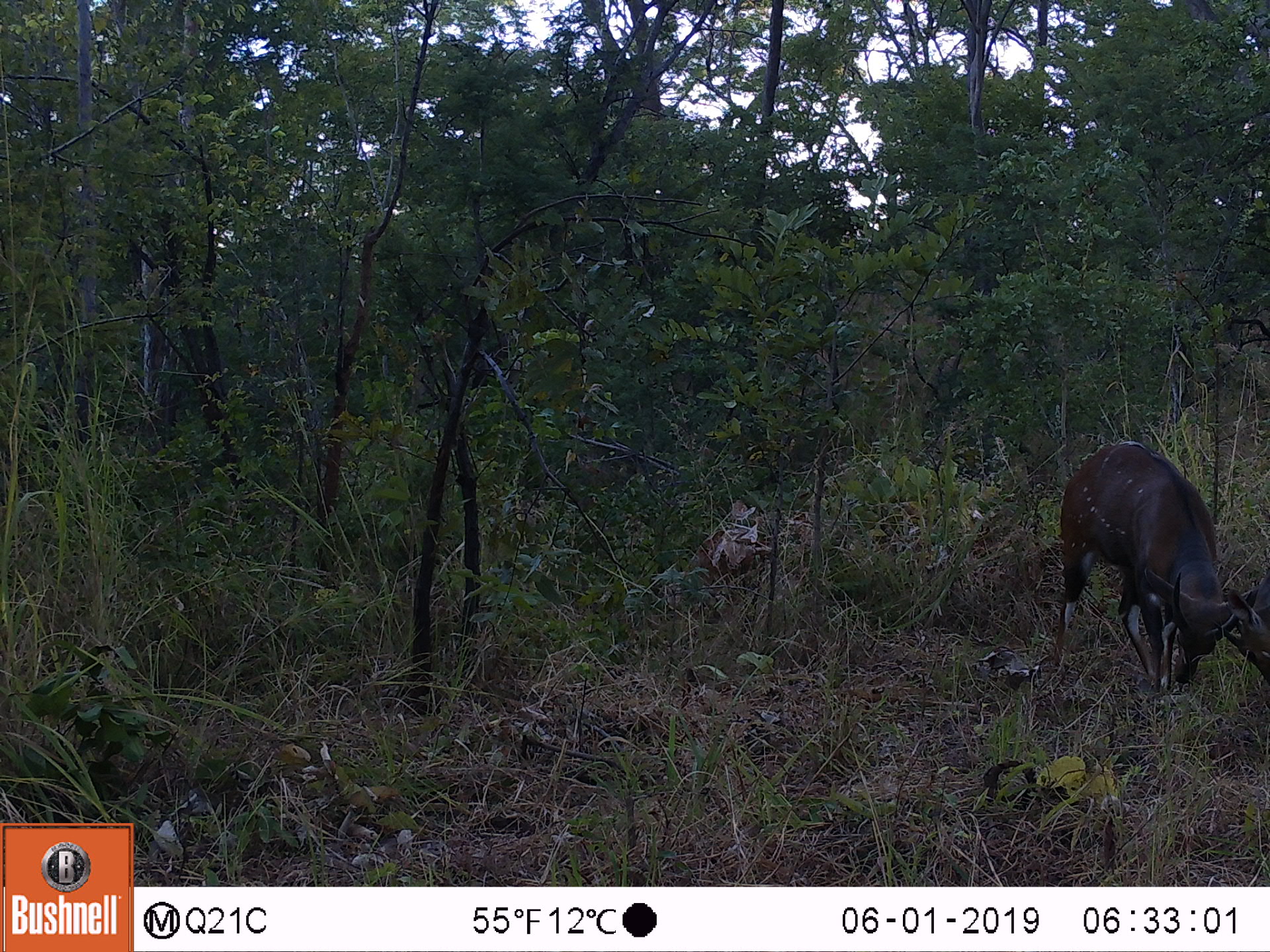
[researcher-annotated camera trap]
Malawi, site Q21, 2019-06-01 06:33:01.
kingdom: Animalia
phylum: Chordata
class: Mammalia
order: Artiodactyla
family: Bovidae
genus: Tragelaphus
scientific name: Tragelaphus sylvaticus sylvaticus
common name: cape bushbuck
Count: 2.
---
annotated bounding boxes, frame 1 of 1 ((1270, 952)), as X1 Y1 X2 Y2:
cape bushbuck: 1039 435 1238 708; 1222 521 1268 704